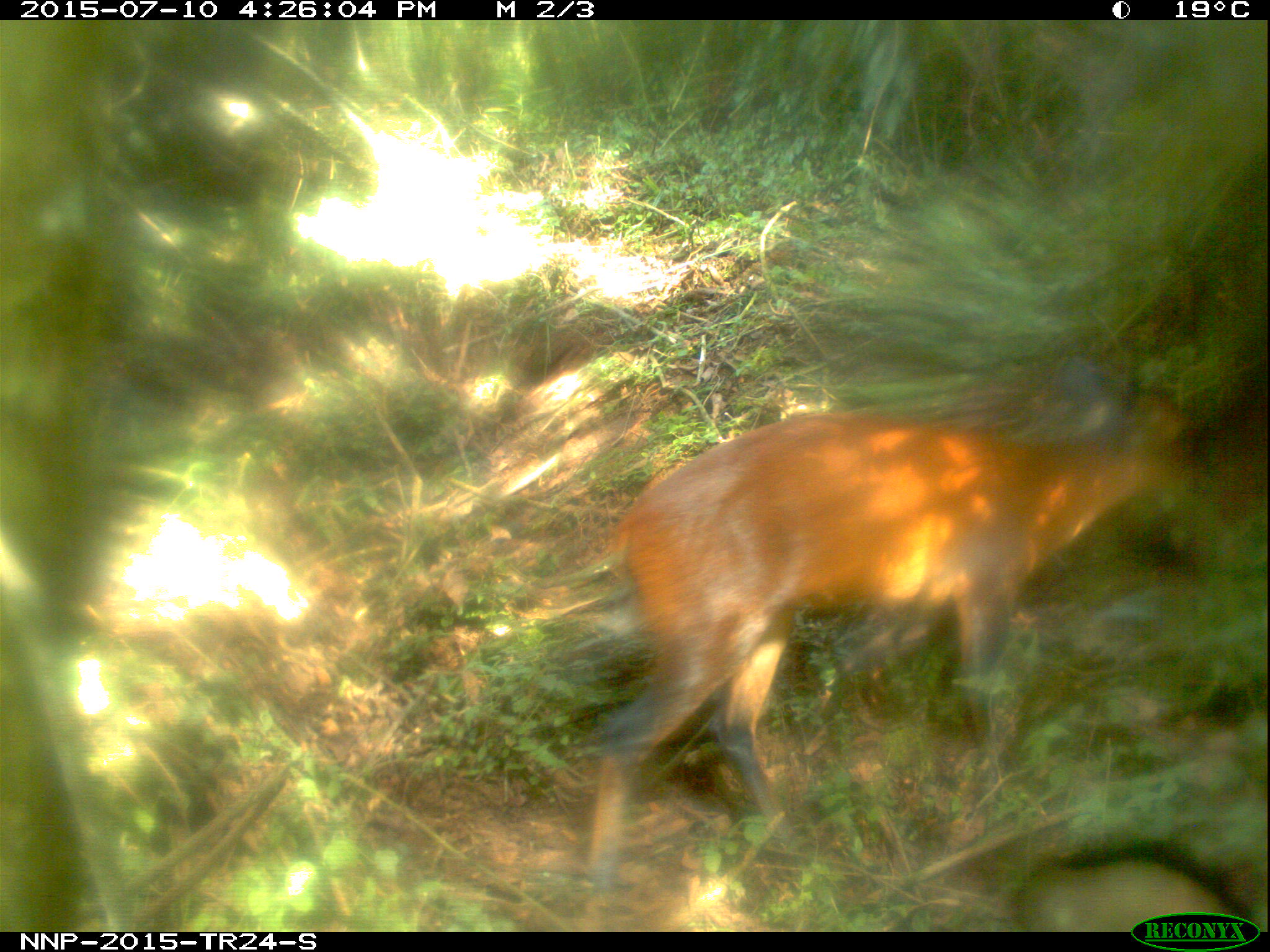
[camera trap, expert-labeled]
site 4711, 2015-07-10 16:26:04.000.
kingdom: Animalia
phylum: Chordata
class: Mammalia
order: Artiodactyla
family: Bovidae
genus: Cephalophus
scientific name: Cephalophus nigrifrons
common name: black-fronted duiker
Cephalophus nigrifrons (black-fronted duiker), count 1.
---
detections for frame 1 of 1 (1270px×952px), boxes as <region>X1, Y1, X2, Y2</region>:
cephalophus nigrifrons: <region>579, 352, 1217, 908</region>